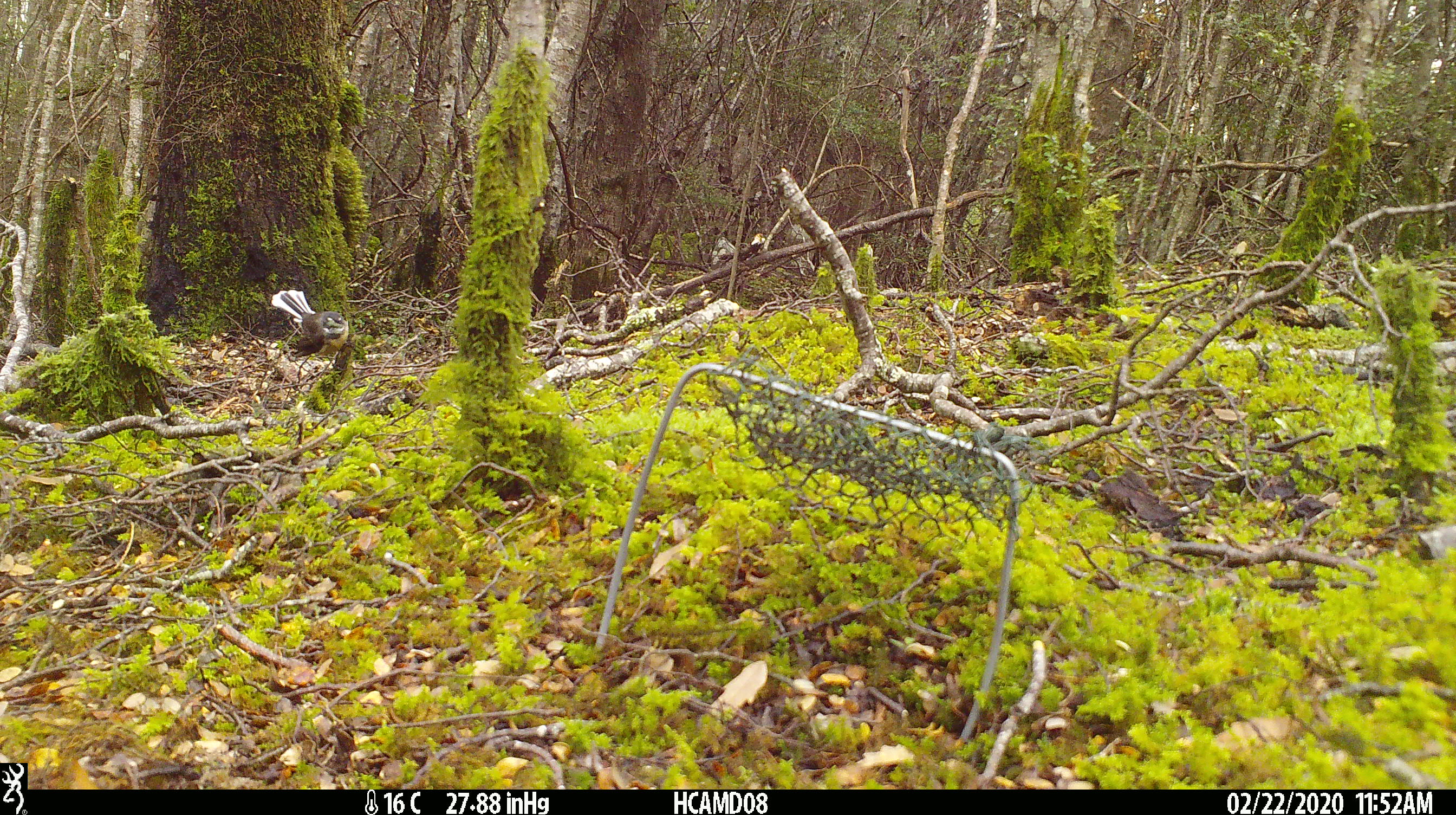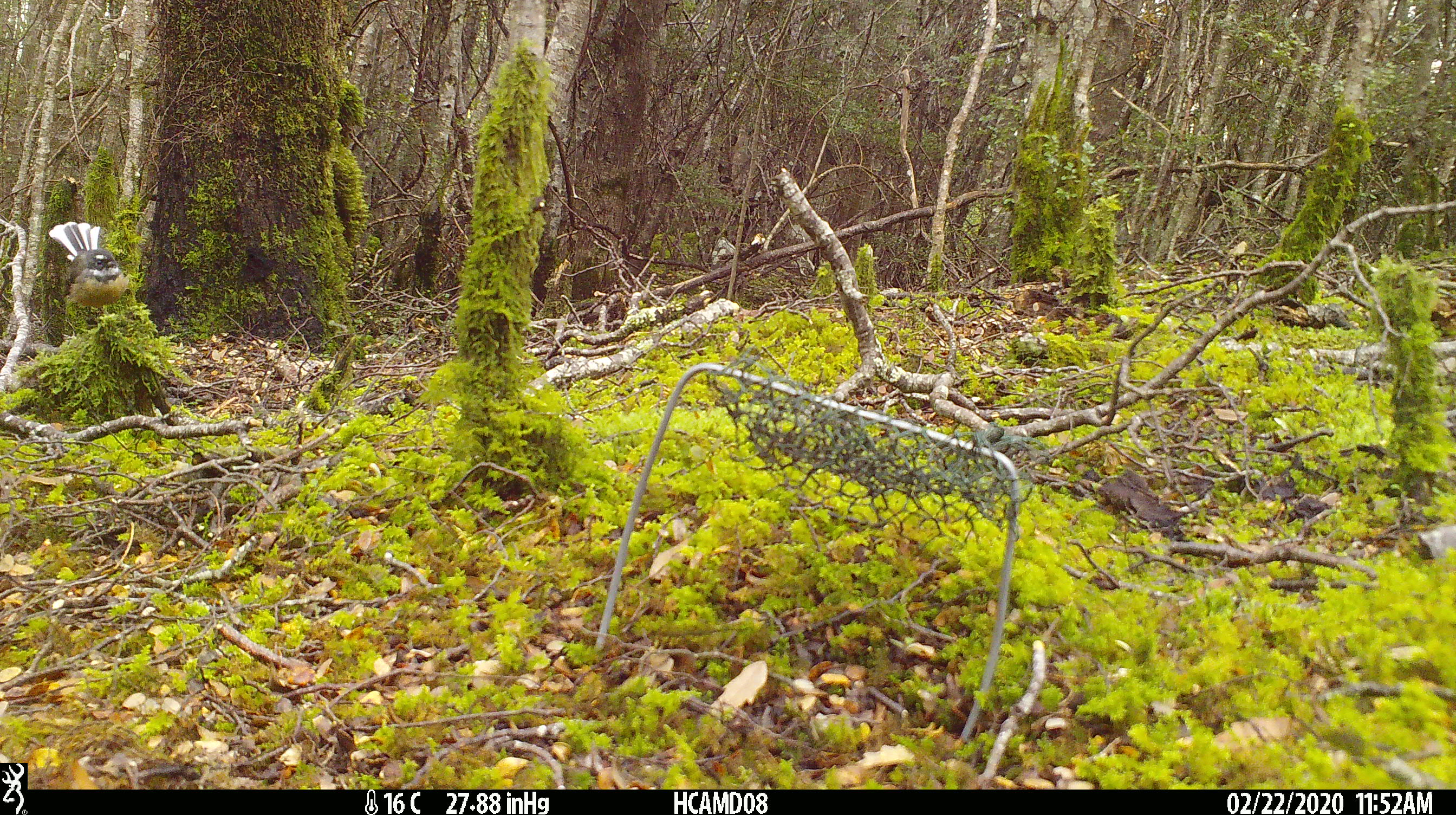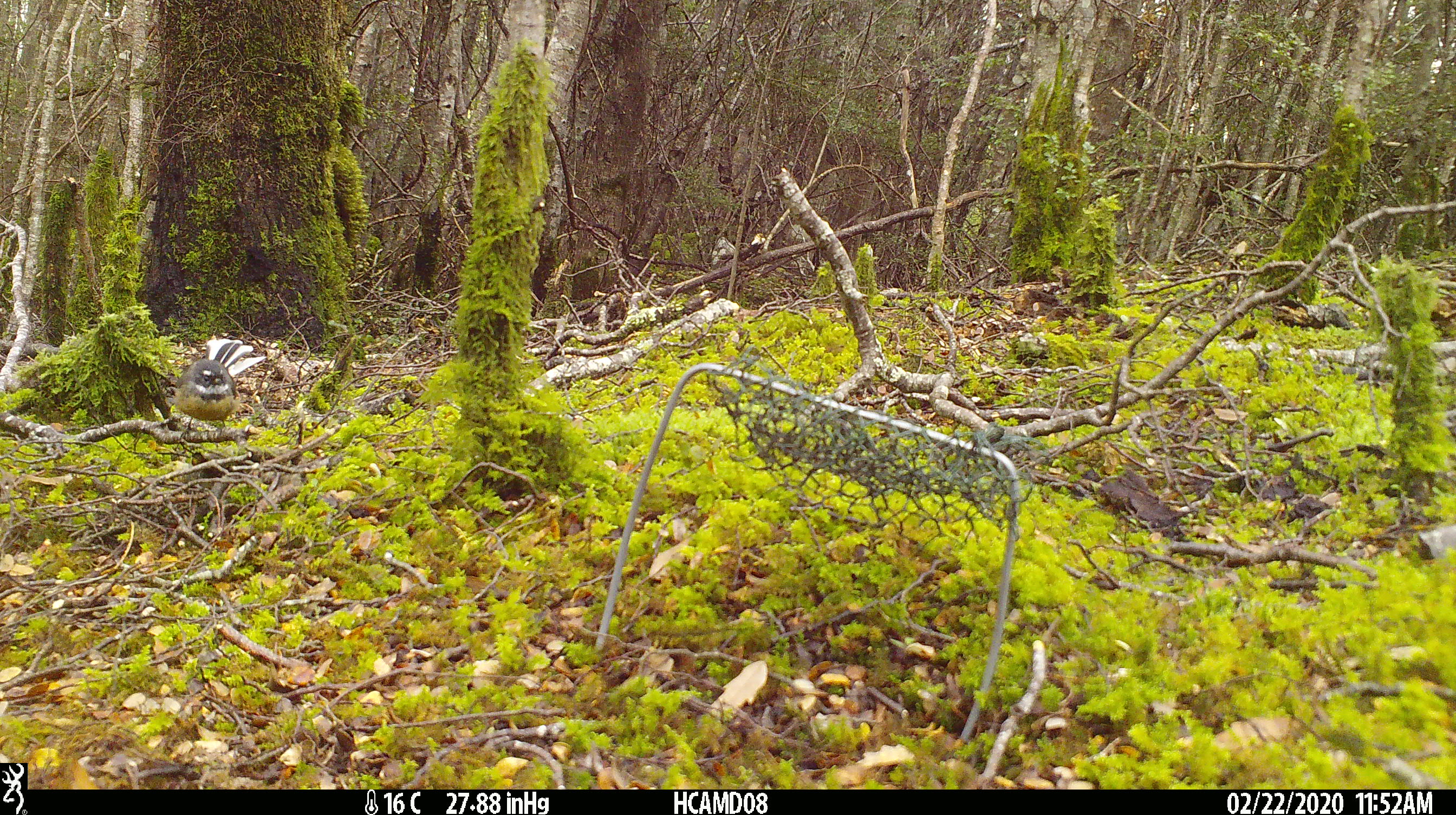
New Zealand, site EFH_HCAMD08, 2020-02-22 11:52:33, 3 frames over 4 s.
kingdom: Animalia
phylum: Chordata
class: Aves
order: Passeriformes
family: Rhipiduridae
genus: Rhipidura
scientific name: Rhipidura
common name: fantails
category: fantail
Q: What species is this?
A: Fantail (fantails) (Rhipidura).